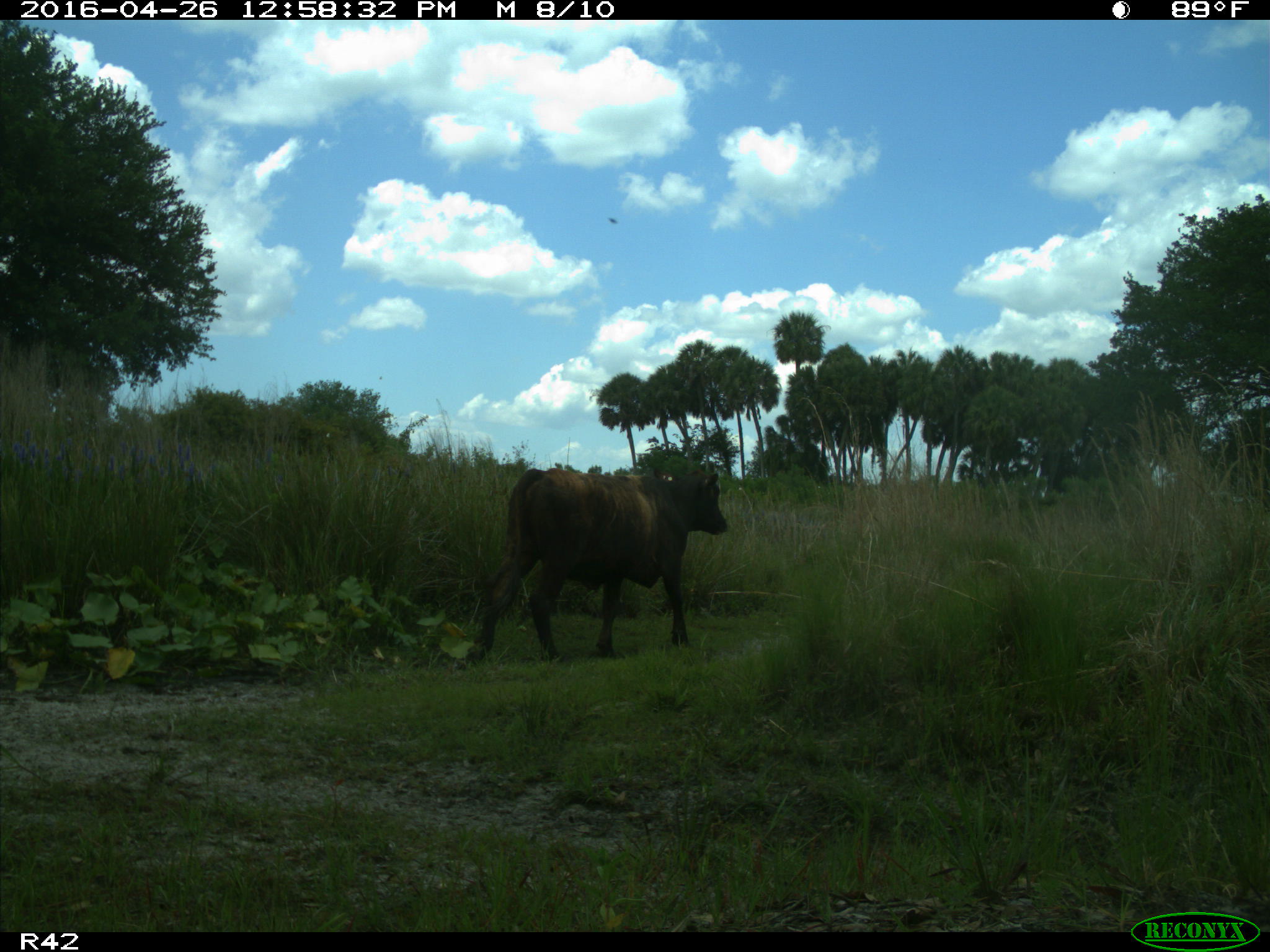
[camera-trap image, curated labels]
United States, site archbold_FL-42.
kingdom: Animalia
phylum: Chordata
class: Mammalia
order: Artiodactyla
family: Bovidae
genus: Bos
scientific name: Bos taurus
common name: domestic cow